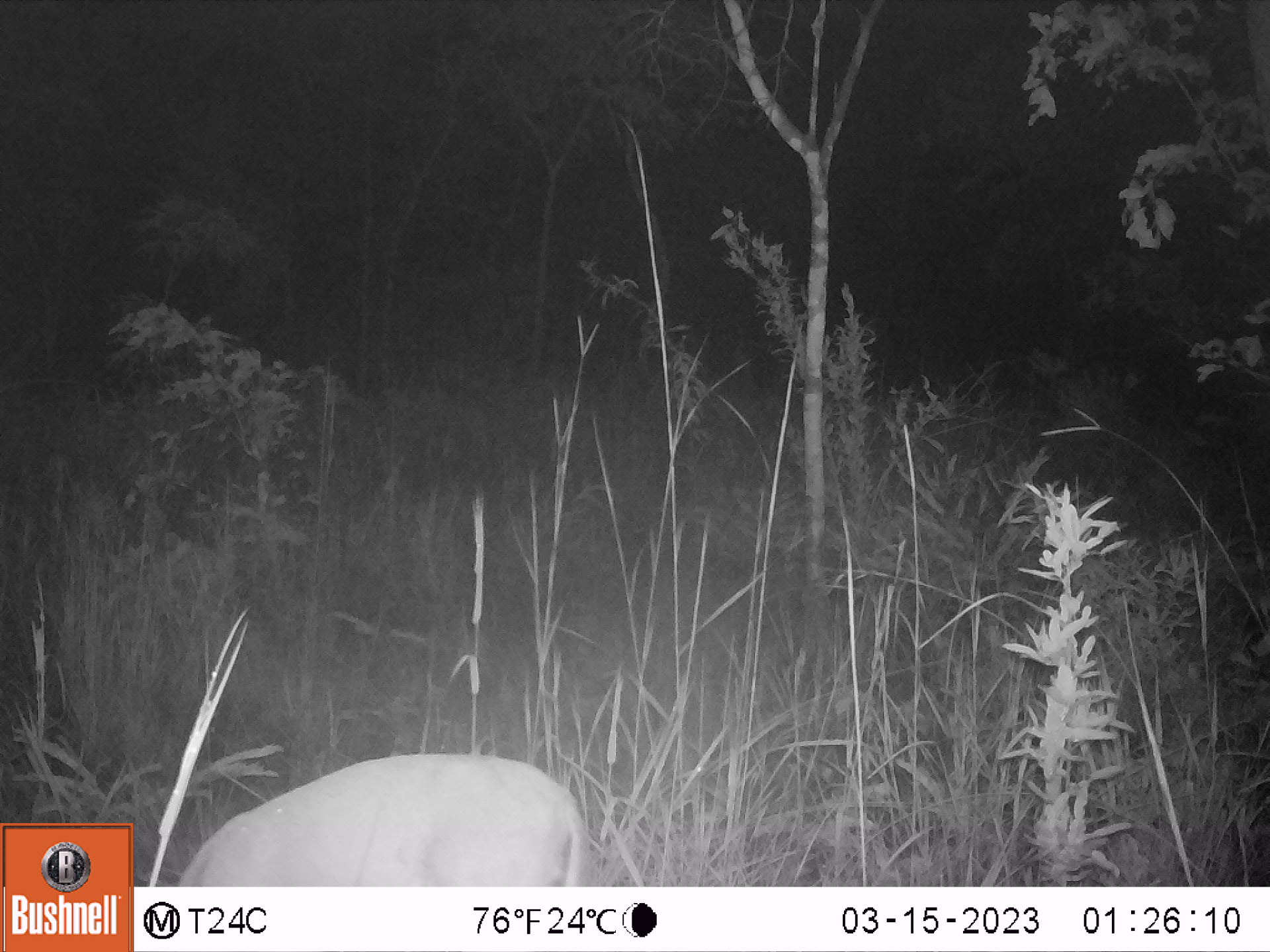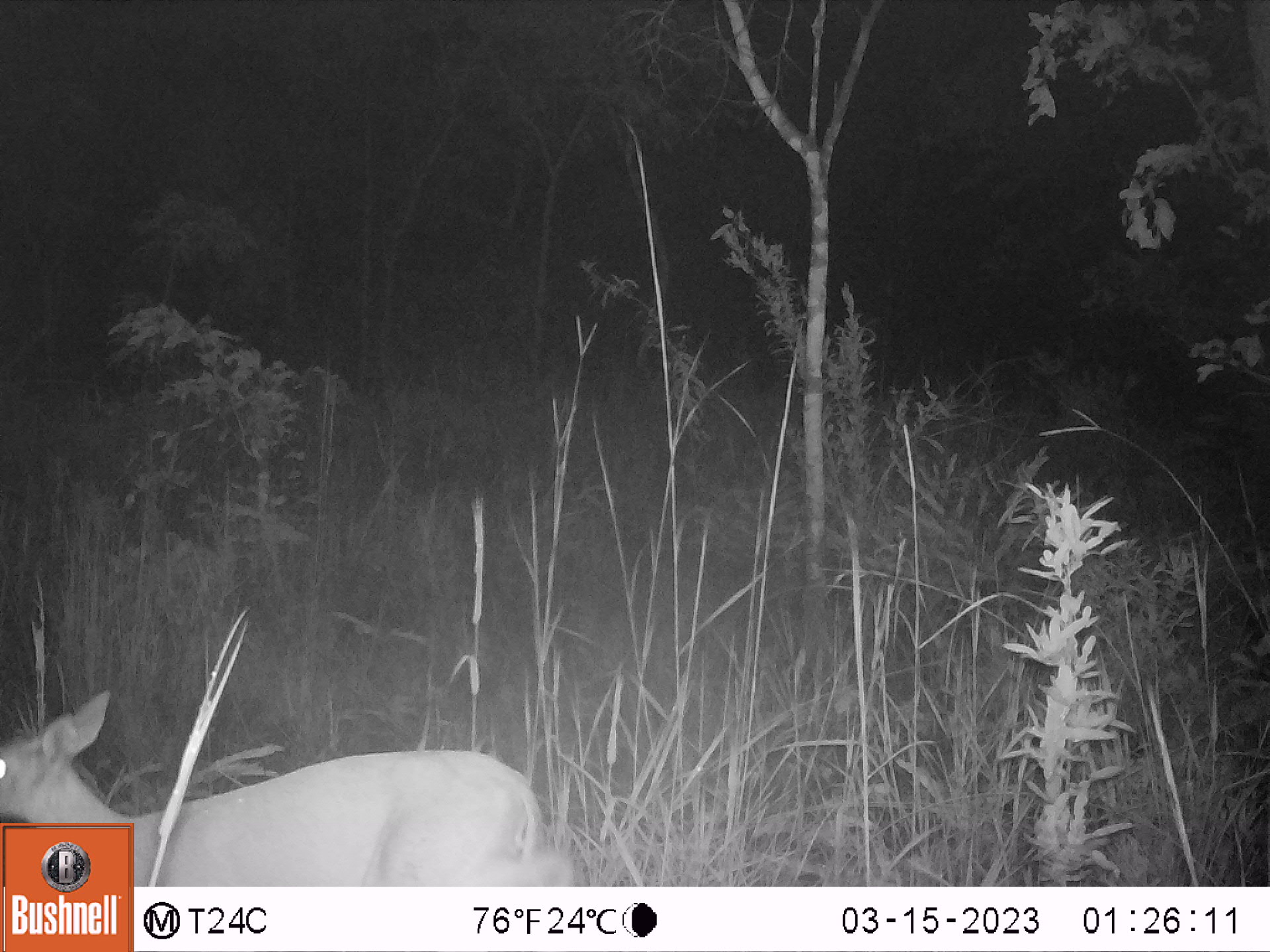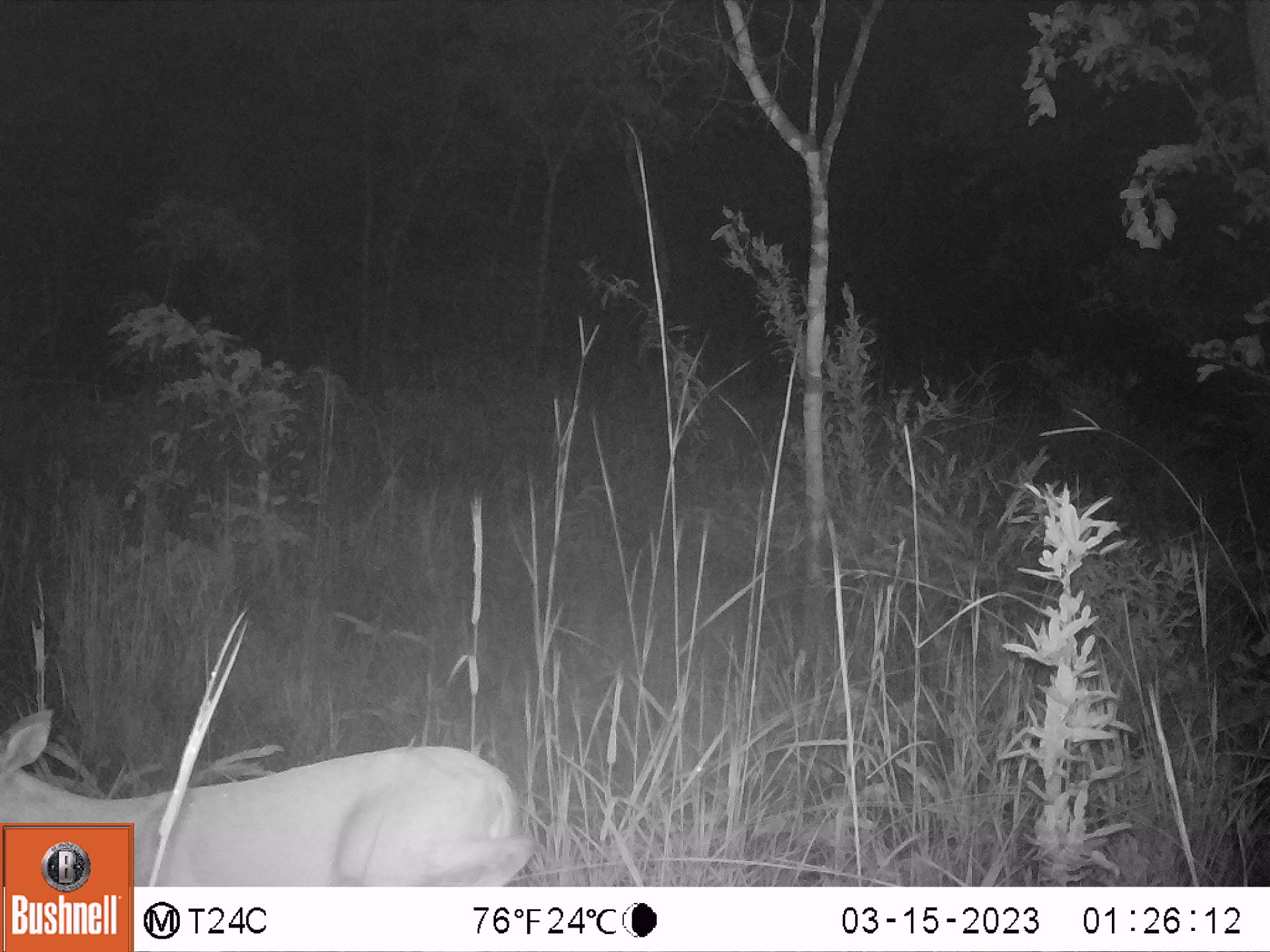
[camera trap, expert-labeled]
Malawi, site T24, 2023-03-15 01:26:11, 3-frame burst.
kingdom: Animalia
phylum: Chordata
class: Mammalia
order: Artiodactyla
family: Bovidae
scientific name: Antilopinae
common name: small antelope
Small antelope (Antilopinae), count 1.